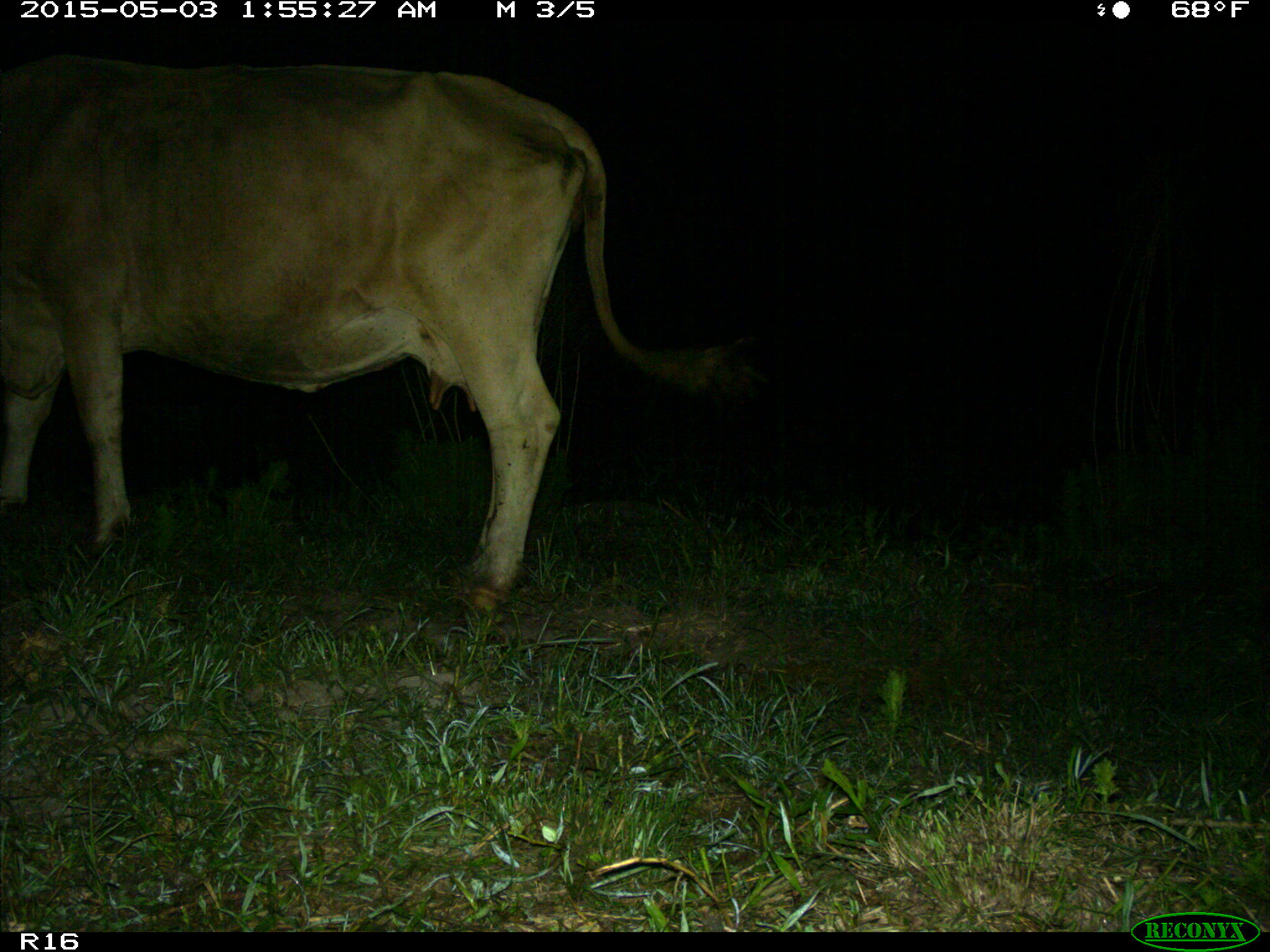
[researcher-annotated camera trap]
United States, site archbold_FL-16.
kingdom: Animalia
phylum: Chordata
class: Mammalia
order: Artiodactyla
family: Bovidae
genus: Bos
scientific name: Bos taurus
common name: domestic cow